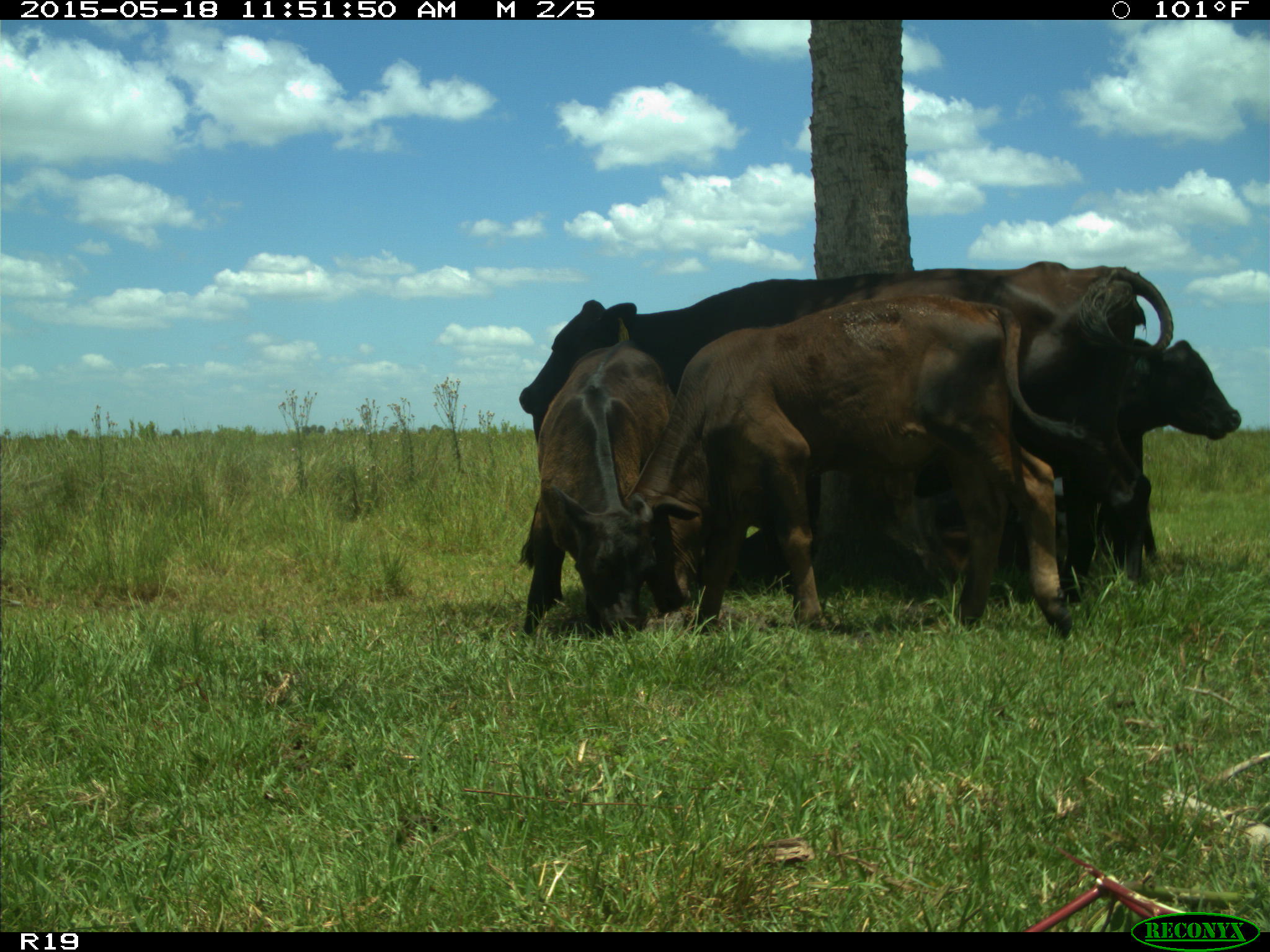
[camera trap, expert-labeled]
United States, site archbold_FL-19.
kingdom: Animalia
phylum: Chordata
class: Mammalia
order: Artiodactyla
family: Bovidae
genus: Bos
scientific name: Bos taurus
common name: domestic cow